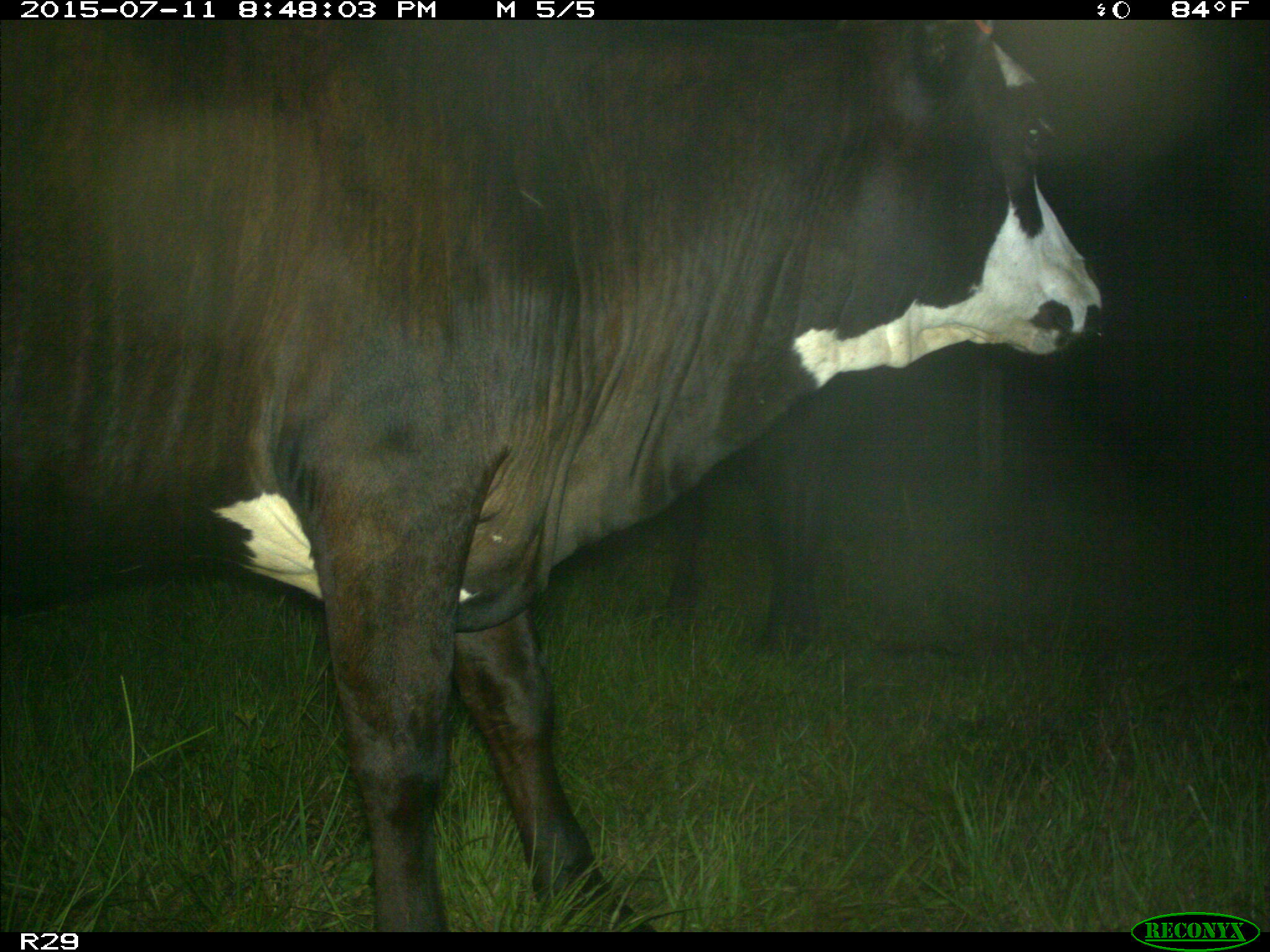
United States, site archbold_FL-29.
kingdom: Animalia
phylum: Chordata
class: Mammalia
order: Artiodactyla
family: Bovidae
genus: Bos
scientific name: Bos taurus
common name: domestic cow